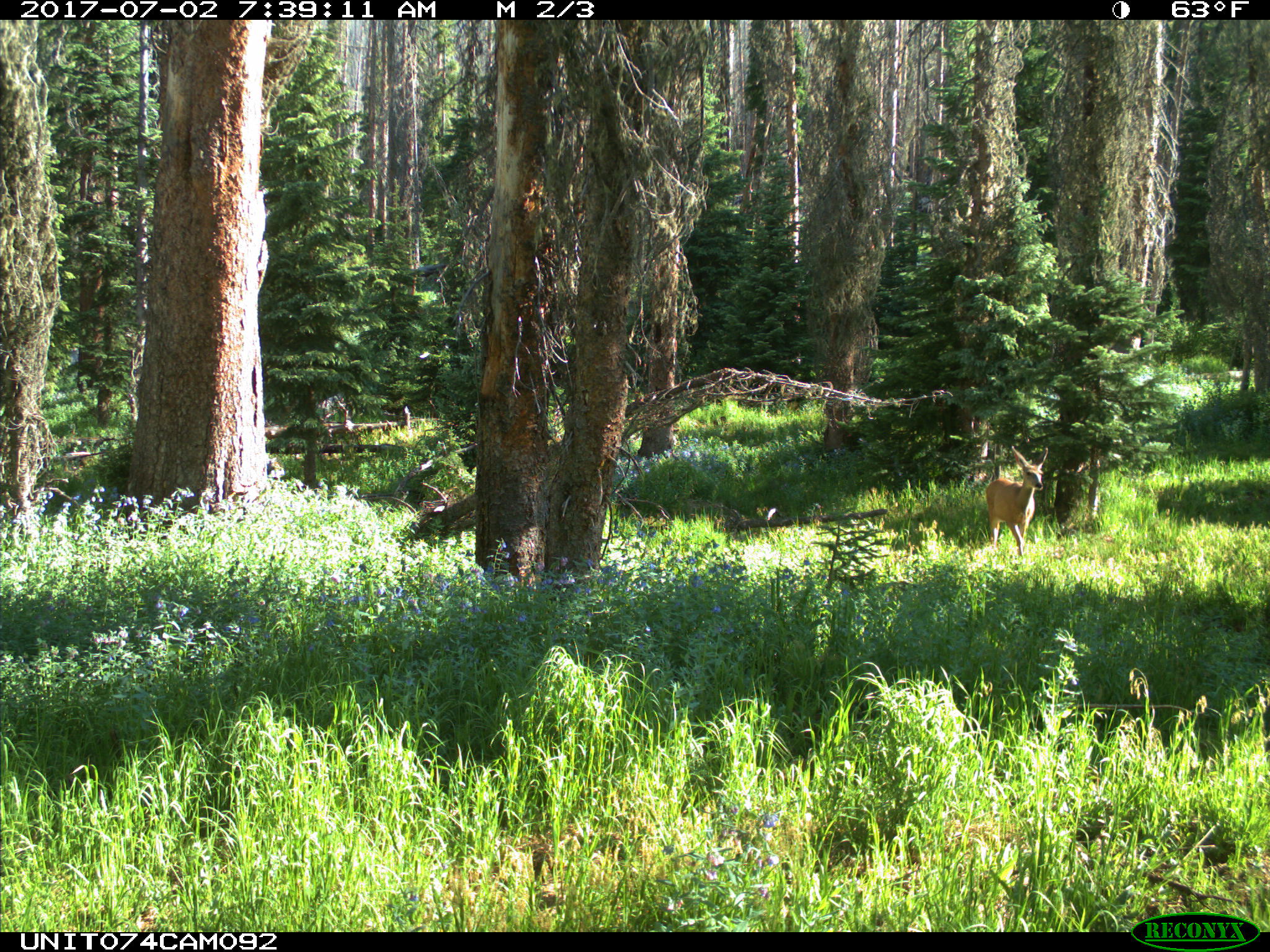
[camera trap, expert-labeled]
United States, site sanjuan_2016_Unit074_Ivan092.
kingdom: Animalia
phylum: Chordata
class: Mammalia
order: Artiodactyla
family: Cervidae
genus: Odocoileus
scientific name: Odocoileus hemionus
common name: mule deer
Odocoileus hemionus (mule deer).